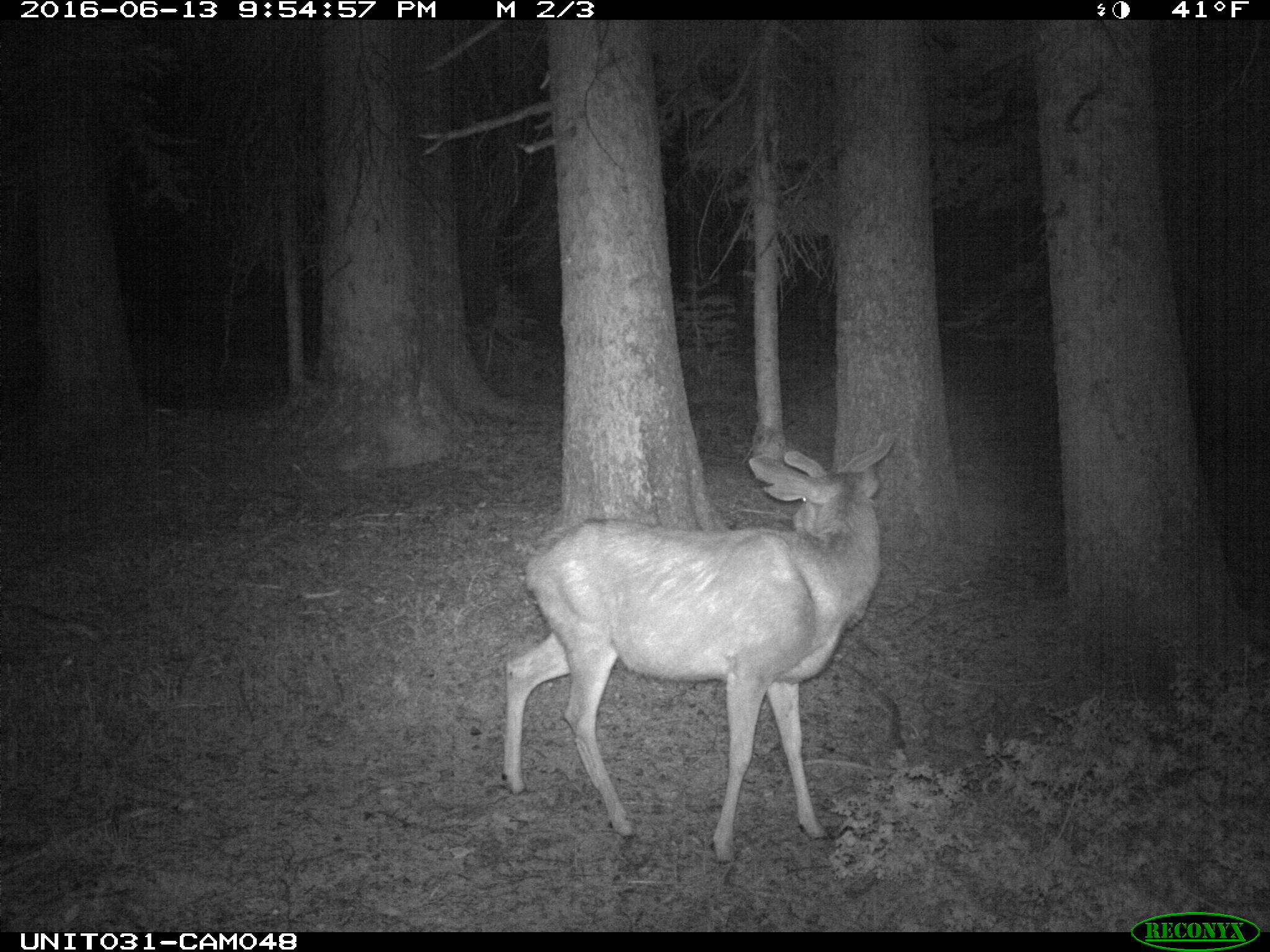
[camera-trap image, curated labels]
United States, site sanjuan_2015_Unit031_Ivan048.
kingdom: Animalia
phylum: Chordata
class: Mammalia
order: Artiodactyla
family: Cervidae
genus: Odocoileus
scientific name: Odocoileus hemionus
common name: mule deer